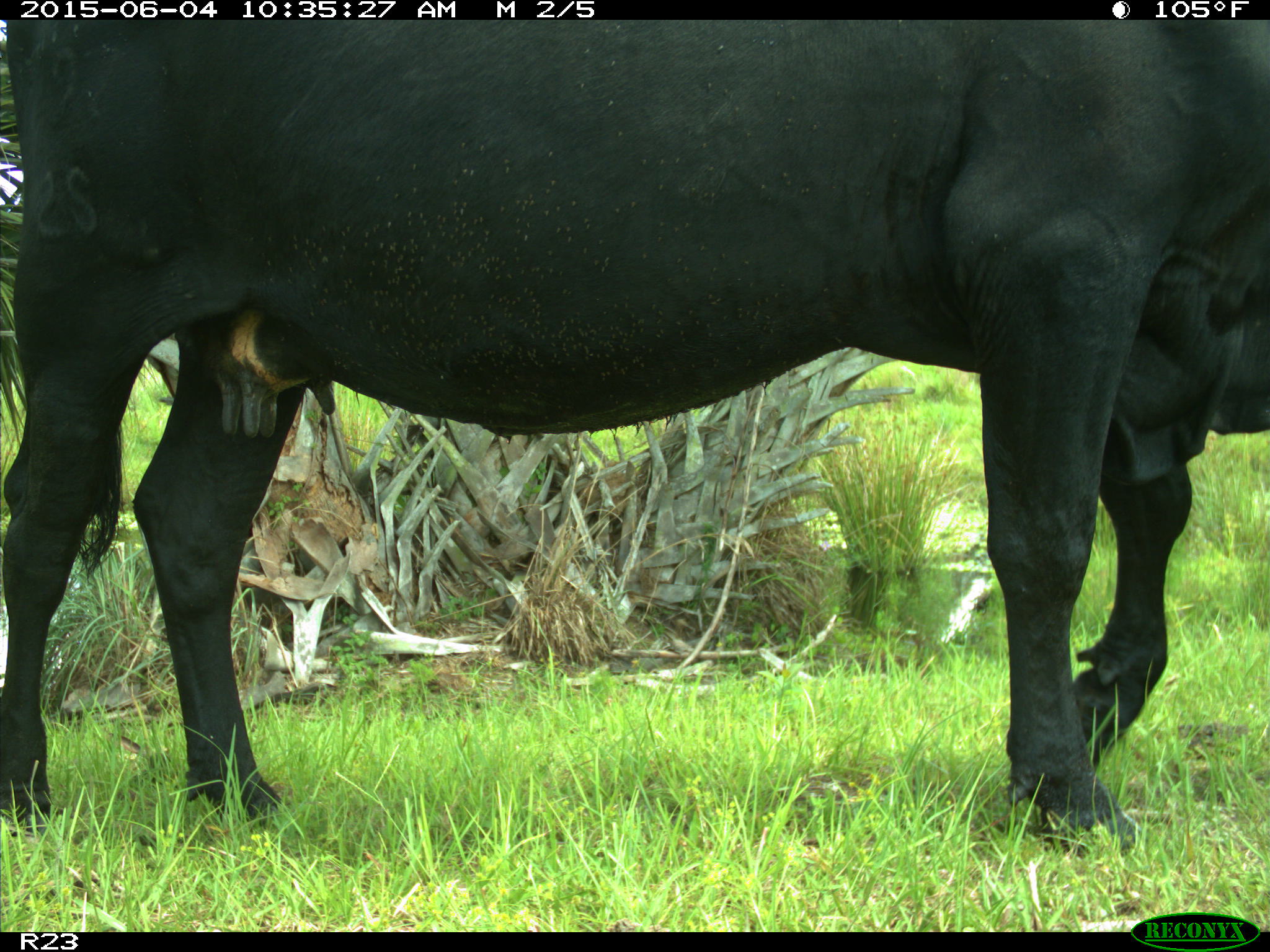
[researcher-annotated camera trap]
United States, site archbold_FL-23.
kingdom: Animalia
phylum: Chordata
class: Mammalia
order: Artiodactyla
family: Bovidae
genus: Bos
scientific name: Bos taurus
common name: domestic cow